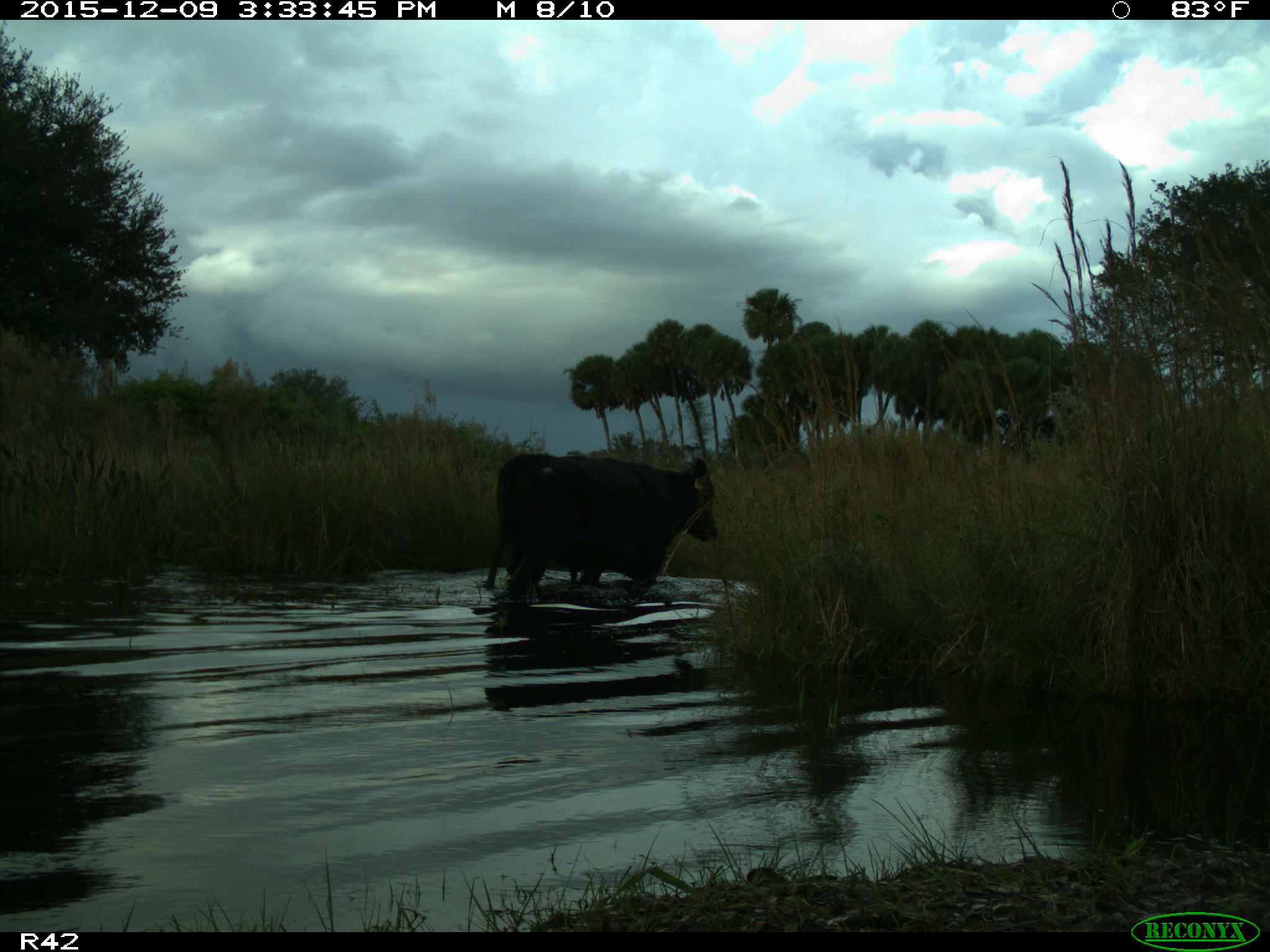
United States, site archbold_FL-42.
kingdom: Animalia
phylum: Chordata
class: Mammalia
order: Artiodactyla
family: Bovidae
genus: Bos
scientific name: Bos taurus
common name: domestic cow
Bos taurus (domestic cow).